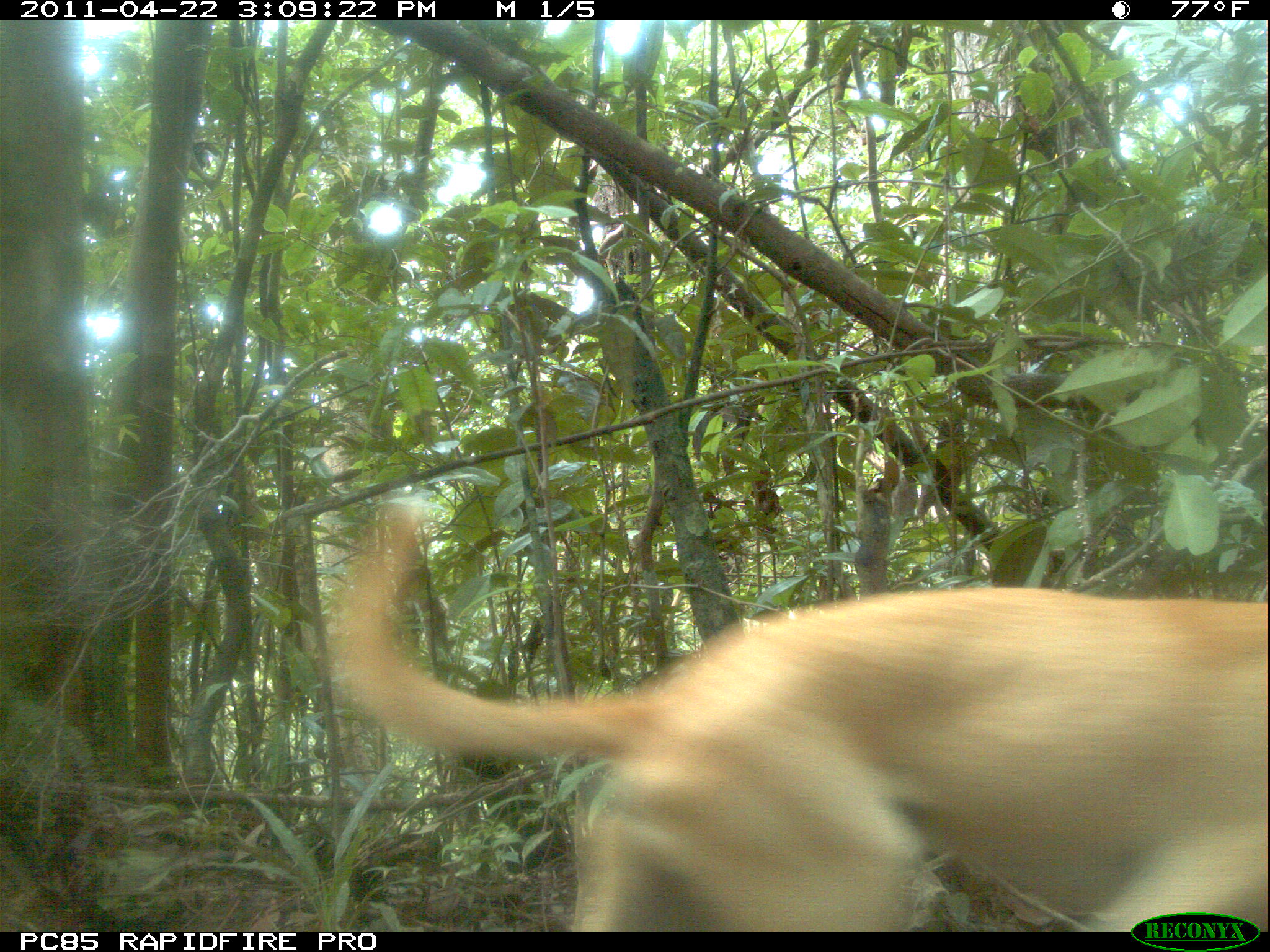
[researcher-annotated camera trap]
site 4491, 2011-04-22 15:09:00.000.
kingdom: Animalia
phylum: Chordata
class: Mammalia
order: Carnivora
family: Canidae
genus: Canis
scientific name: Canis familiaris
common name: domestic dog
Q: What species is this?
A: Canis familiaris (domestic dog).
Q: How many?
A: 1.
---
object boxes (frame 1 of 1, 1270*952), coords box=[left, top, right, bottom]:
canis familiaris: box=[316, 494, 1270, 930]